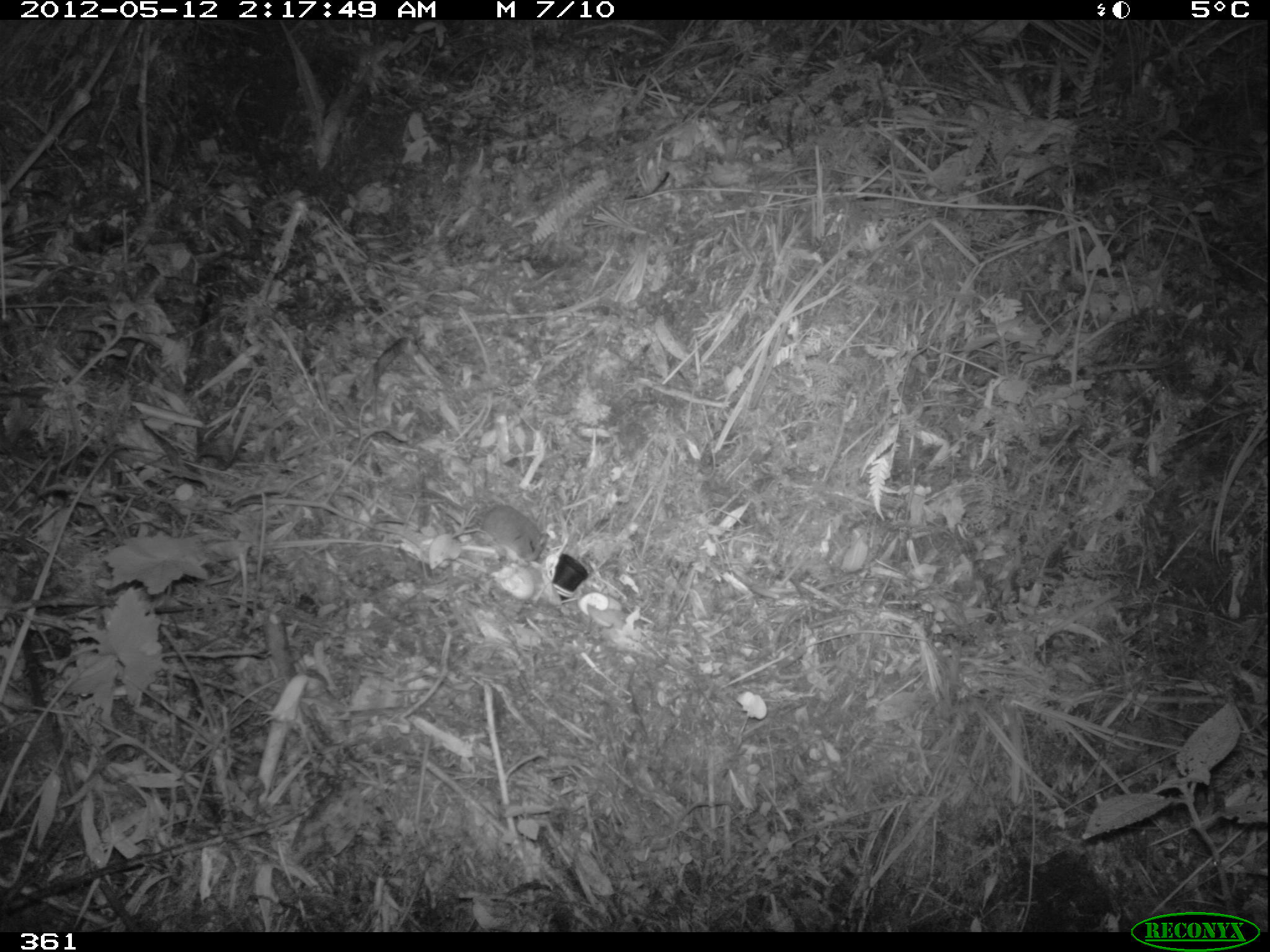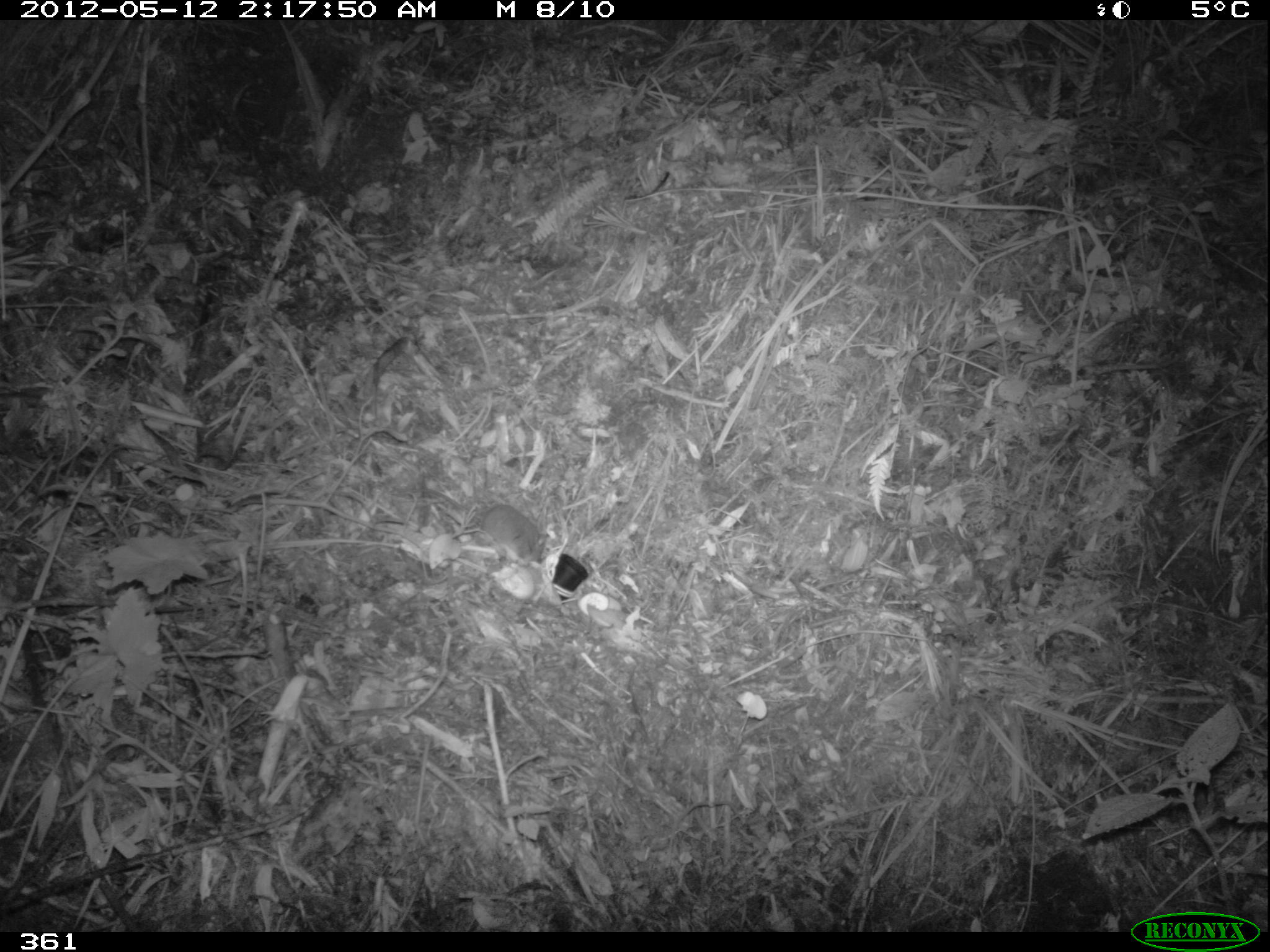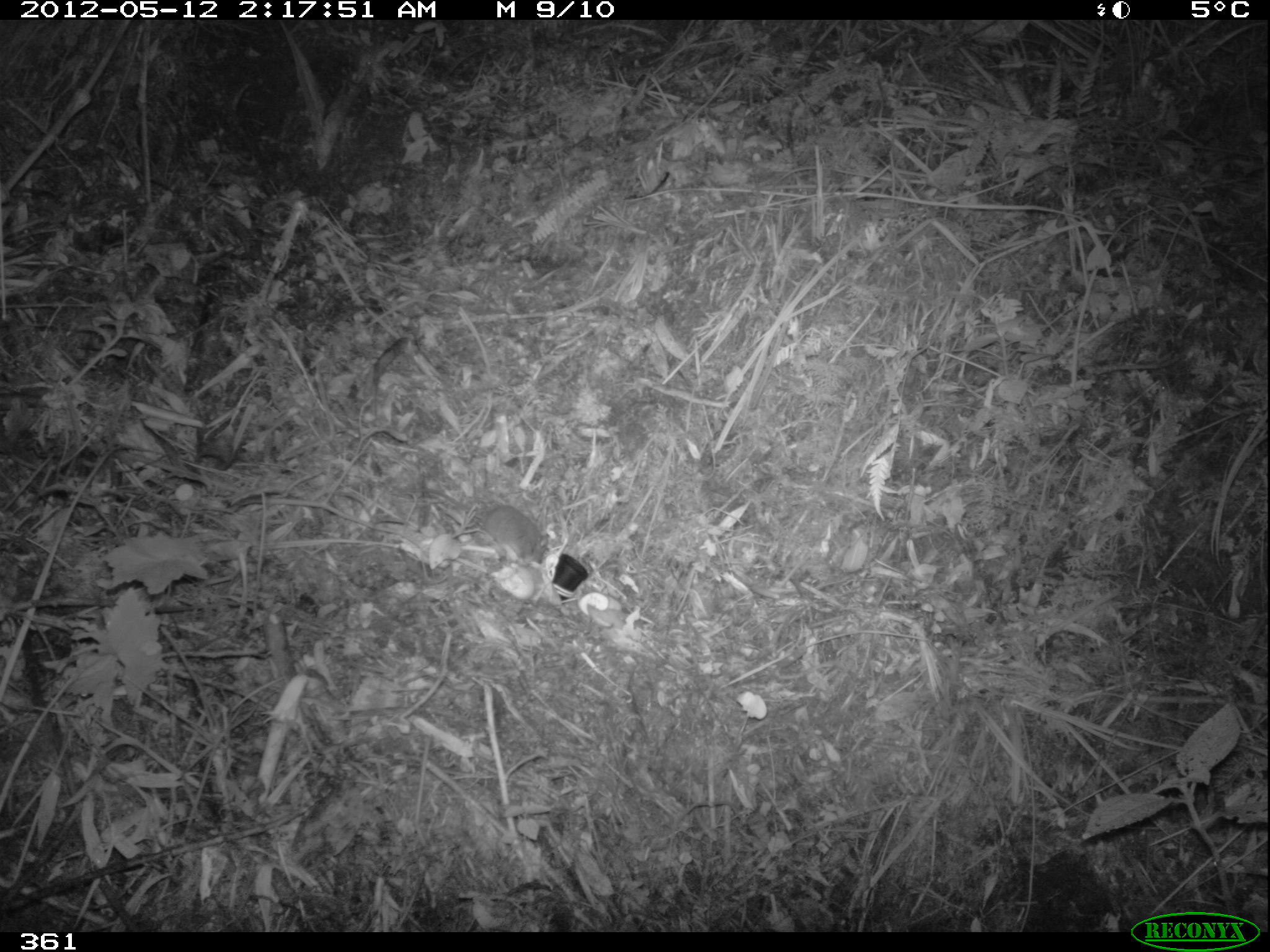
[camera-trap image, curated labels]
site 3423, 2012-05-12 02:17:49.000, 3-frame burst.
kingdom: Animalia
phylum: Chordata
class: Mammalia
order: Rodentia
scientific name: Rodentia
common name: rodents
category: unknown rodent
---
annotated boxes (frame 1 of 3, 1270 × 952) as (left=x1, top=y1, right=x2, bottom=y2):
unknown rodent: (left=401, top=488, right=548, bottom=562)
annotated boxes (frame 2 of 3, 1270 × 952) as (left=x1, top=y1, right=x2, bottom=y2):
unknown rodent: (left=406, top=486, right=548, bottom=563)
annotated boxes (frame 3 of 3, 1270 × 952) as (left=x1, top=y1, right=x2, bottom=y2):
unknown rodent: (left=407, top=487, right=549, bottom=565)